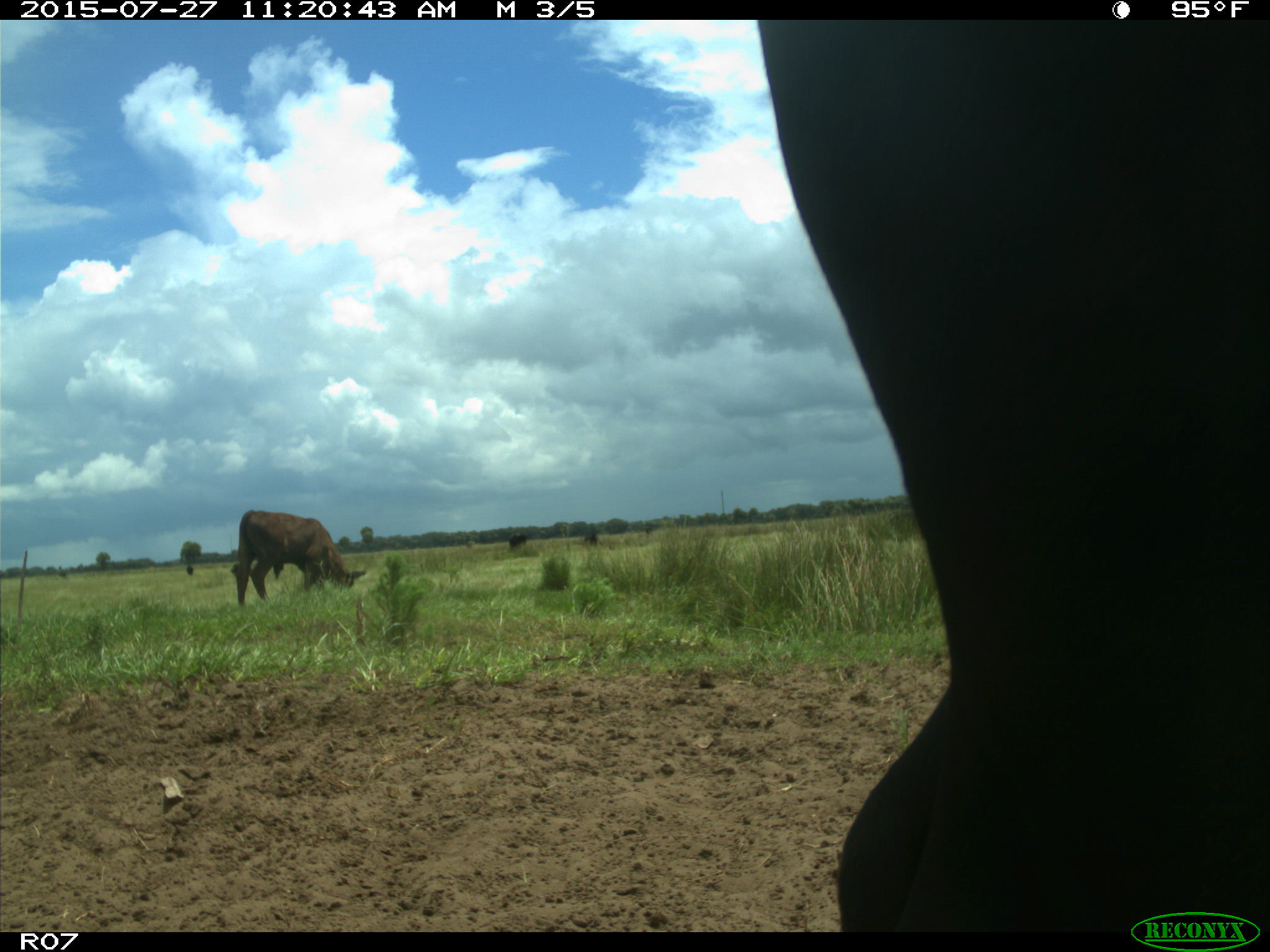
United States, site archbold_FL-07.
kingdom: Animalia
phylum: Chordata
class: Mammalia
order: Artiodactyla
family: Bovidae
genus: Bos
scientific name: Bos taurus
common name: domestic cow